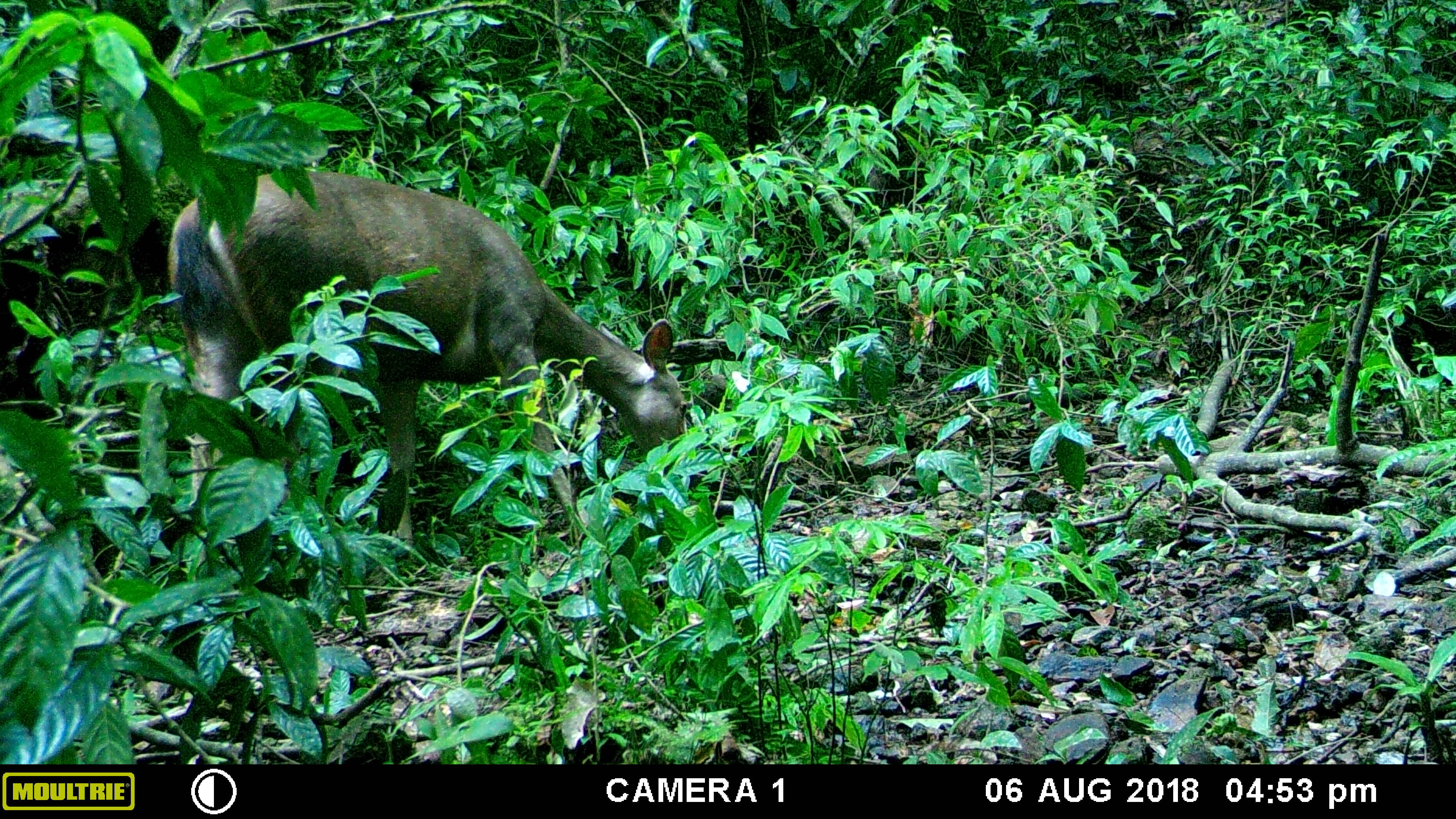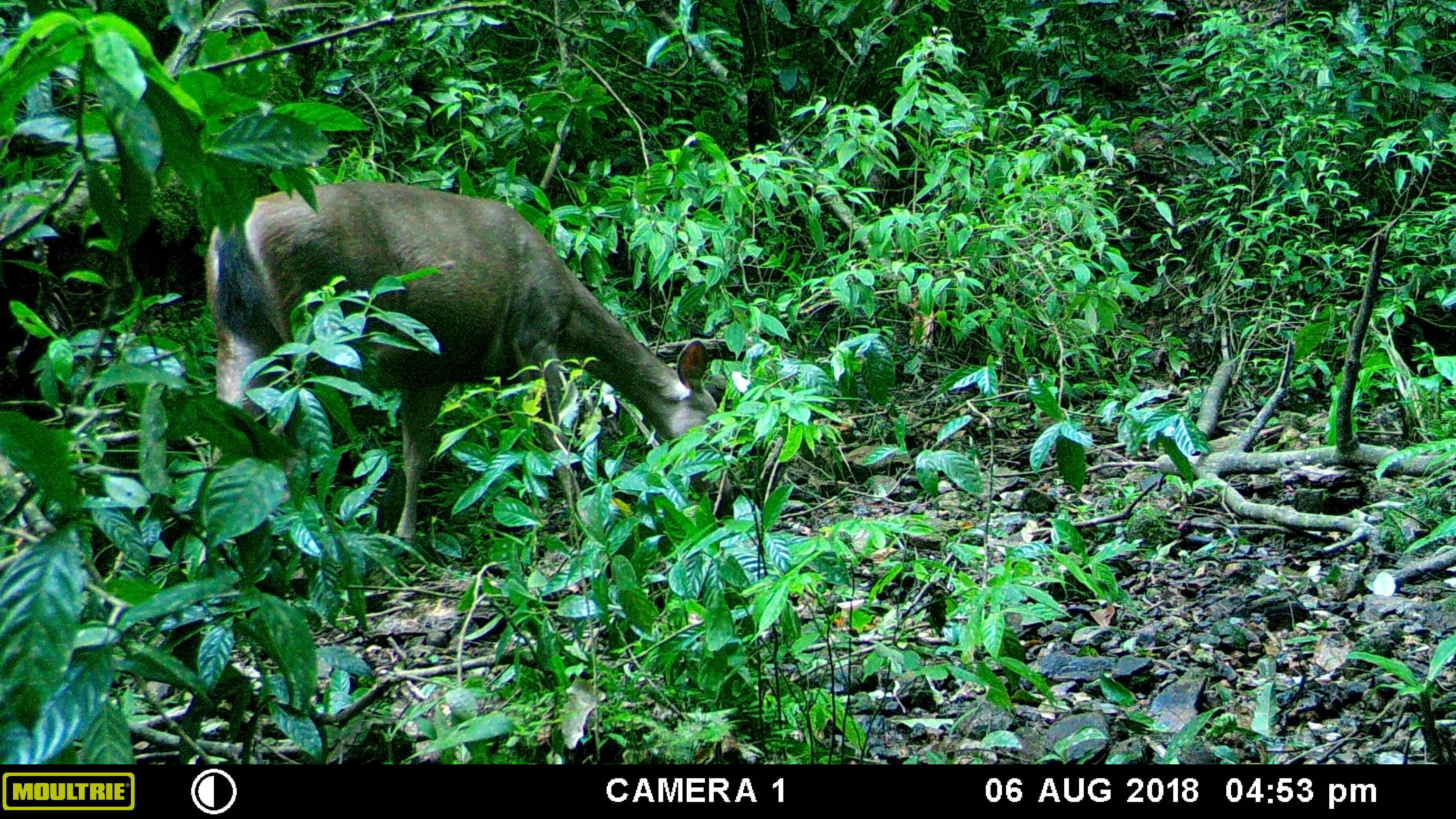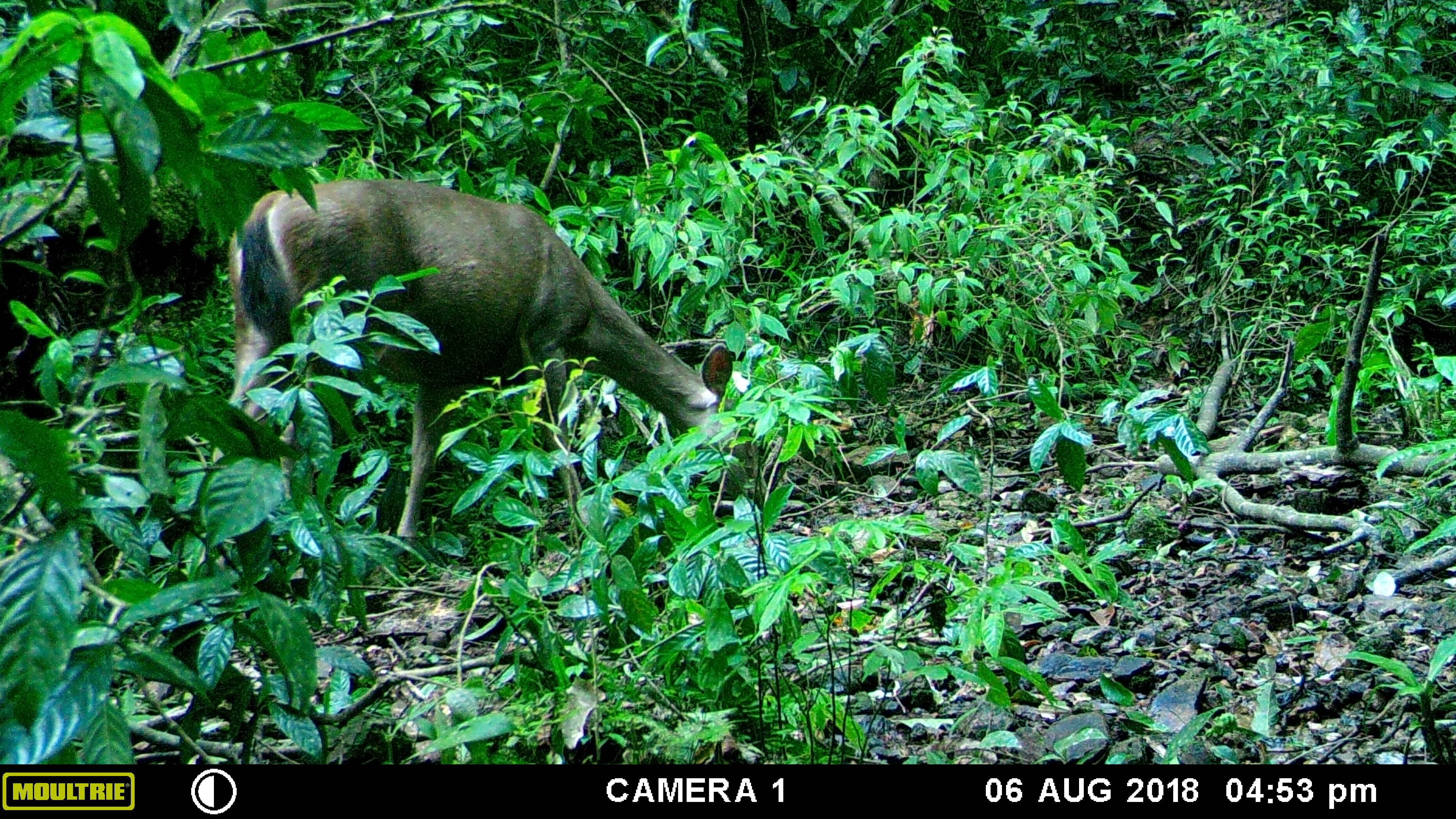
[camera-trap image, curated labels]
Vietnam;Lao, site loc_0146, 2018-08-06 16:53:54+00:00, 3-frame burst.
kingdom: Animalia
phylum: Chordata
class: Mammalia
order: Artiodactyla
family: Cervidae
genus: Rusa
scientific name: Rusa unicolor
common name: sambar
Sambar (Rusa unicolor). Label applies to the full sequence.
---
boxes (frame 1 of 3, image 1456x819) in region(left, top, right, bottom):
sambar: region(163, 167, 688, 552)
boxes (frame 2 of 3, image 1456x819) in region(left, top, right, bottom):
sambar: region(202, 177, 737, 543)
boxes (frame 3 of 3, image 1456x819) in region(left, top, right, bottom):
sambar: region(212, 176, 768, 538)